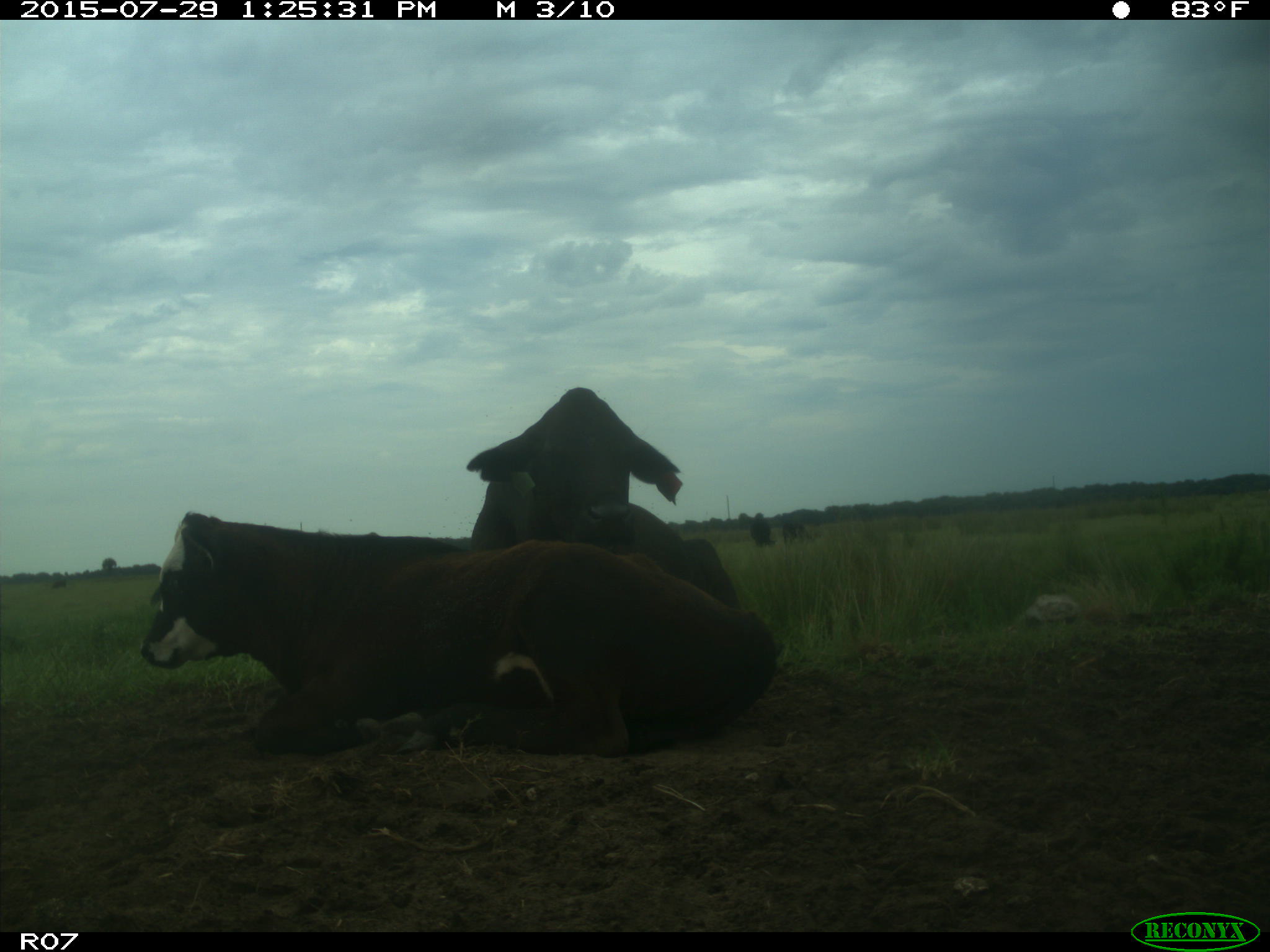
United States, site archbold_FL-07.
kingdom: Animalia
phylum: Chordata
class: Mammalia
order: Artiodactyla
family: Bovidae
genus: Bos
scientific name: Bos taurus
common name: domestic cow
Bos taurus (domestic cow).